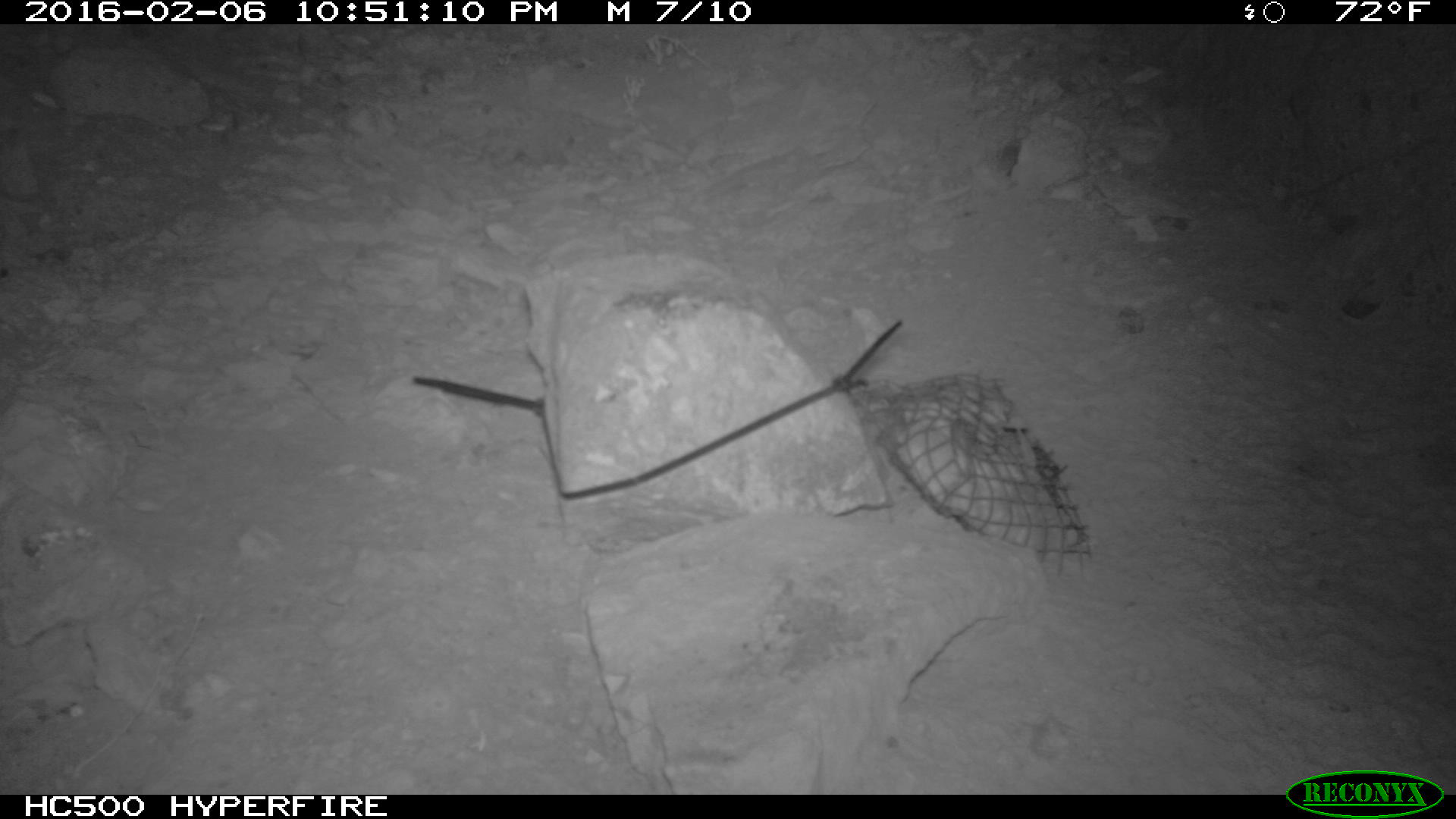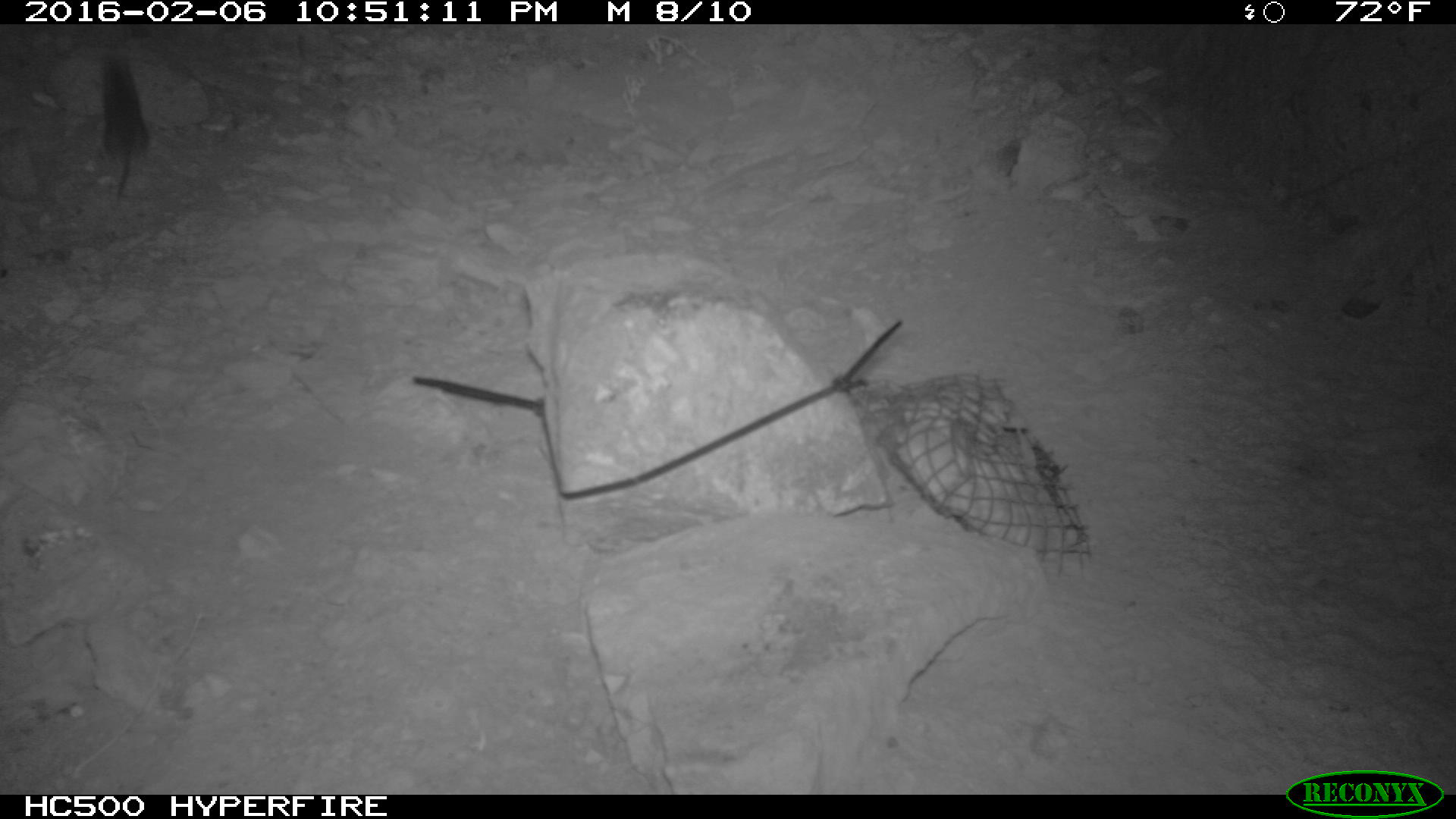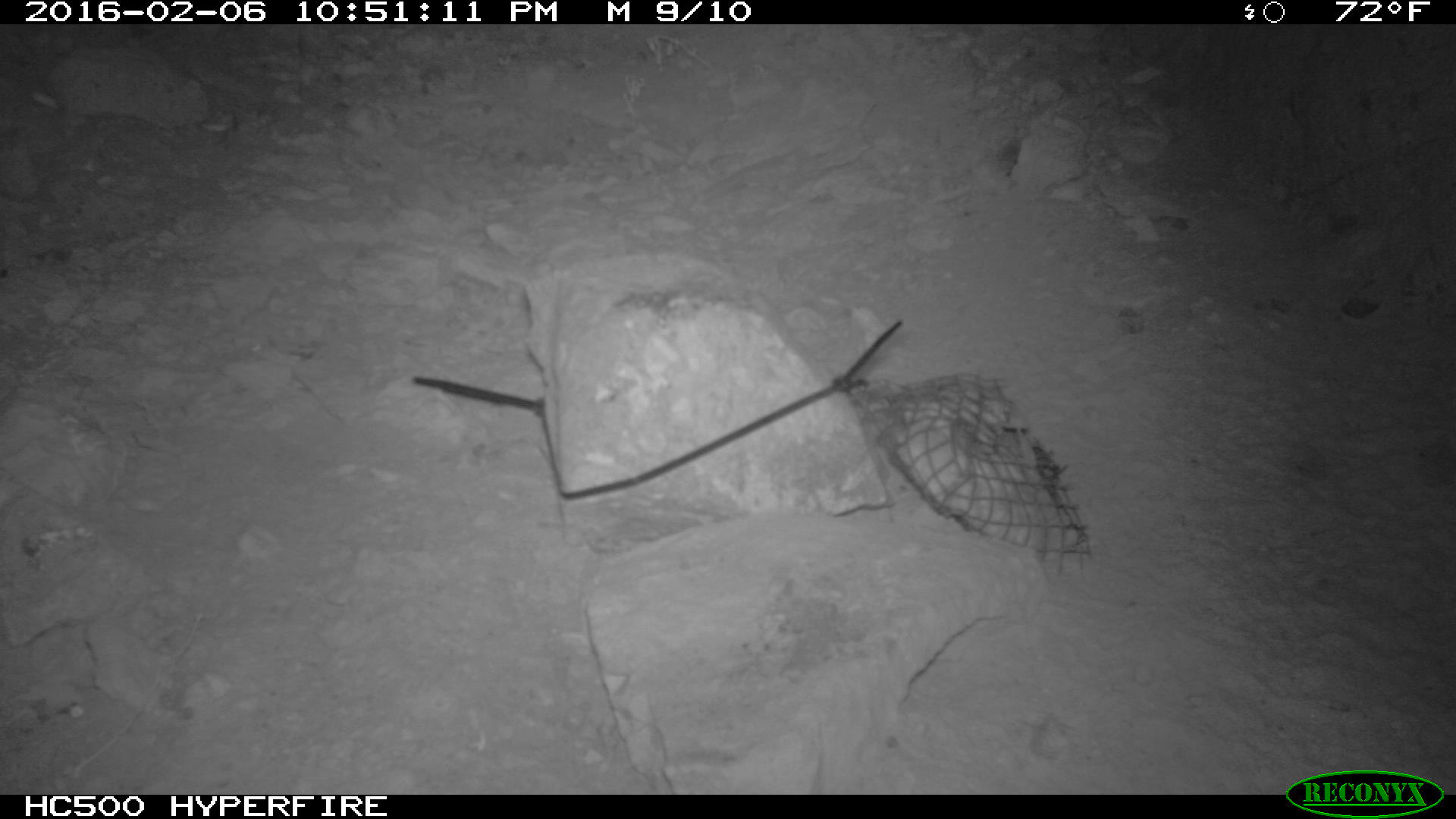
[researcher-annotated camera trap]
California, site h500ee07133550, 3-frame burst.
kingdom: Animalia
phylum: Chordata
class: Mammalia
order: Rodentia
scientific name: Rodentia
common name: rodent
Rodent (Rodentia).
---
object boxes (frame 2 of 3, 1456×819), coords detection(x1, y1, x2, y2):
rodent: detection(100, 54, 149, 207)